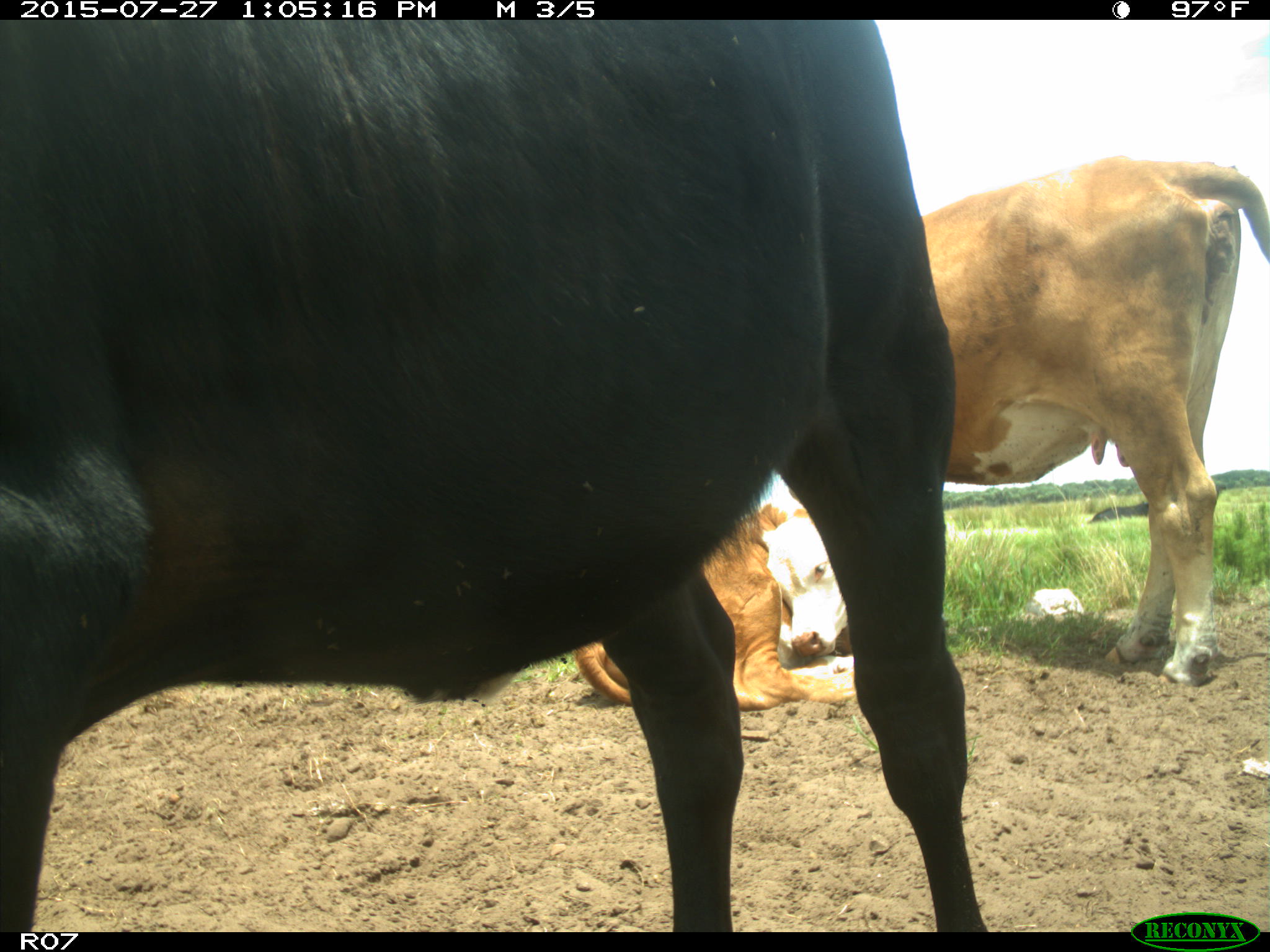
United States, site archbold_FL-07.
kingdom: Animalia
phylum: Chordata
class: Mammalia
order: Artiodactyla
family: Bovidae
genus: Bos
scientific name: Bos taurus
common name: domestic cow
Bos taurus (domestic cow).